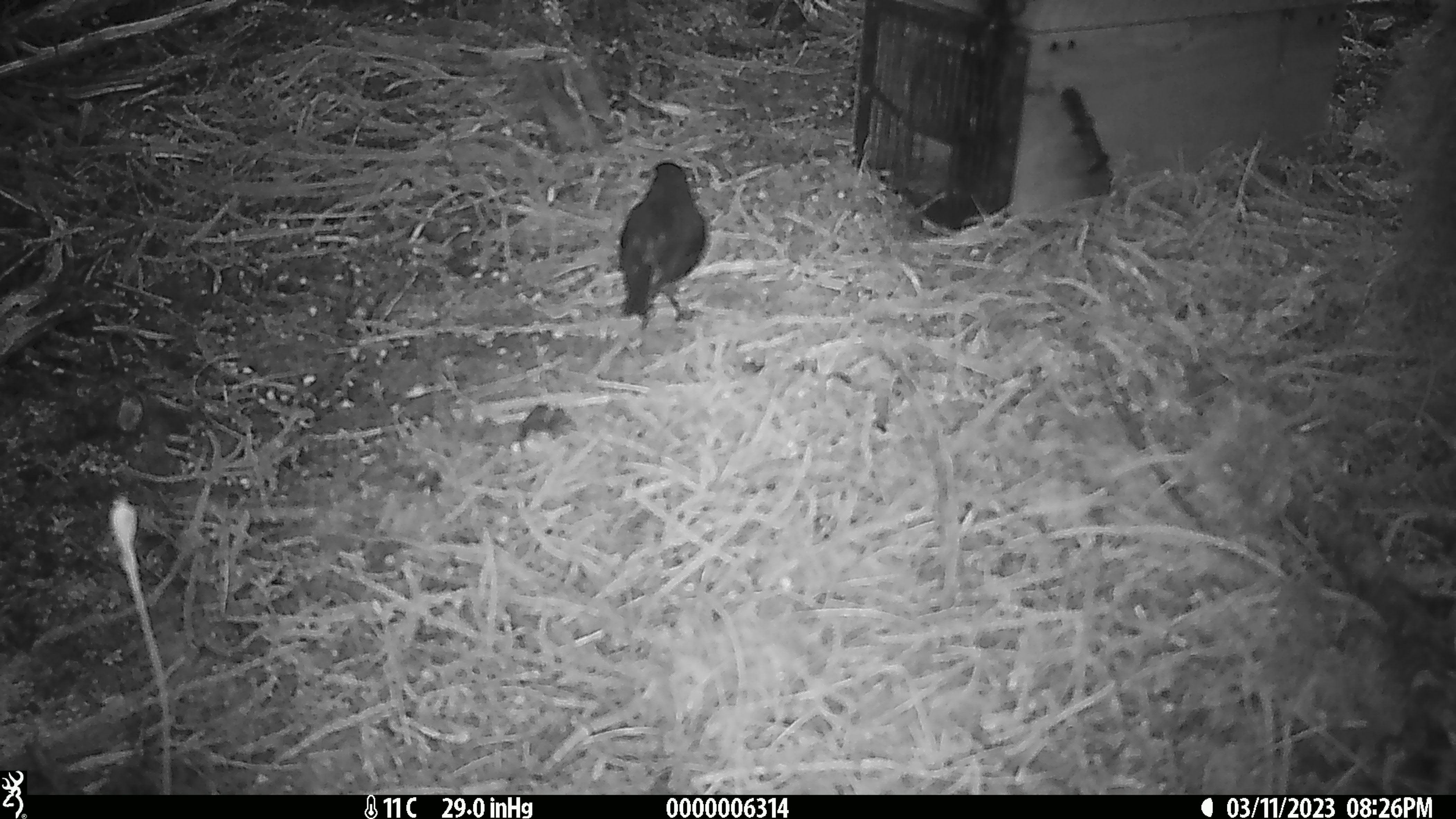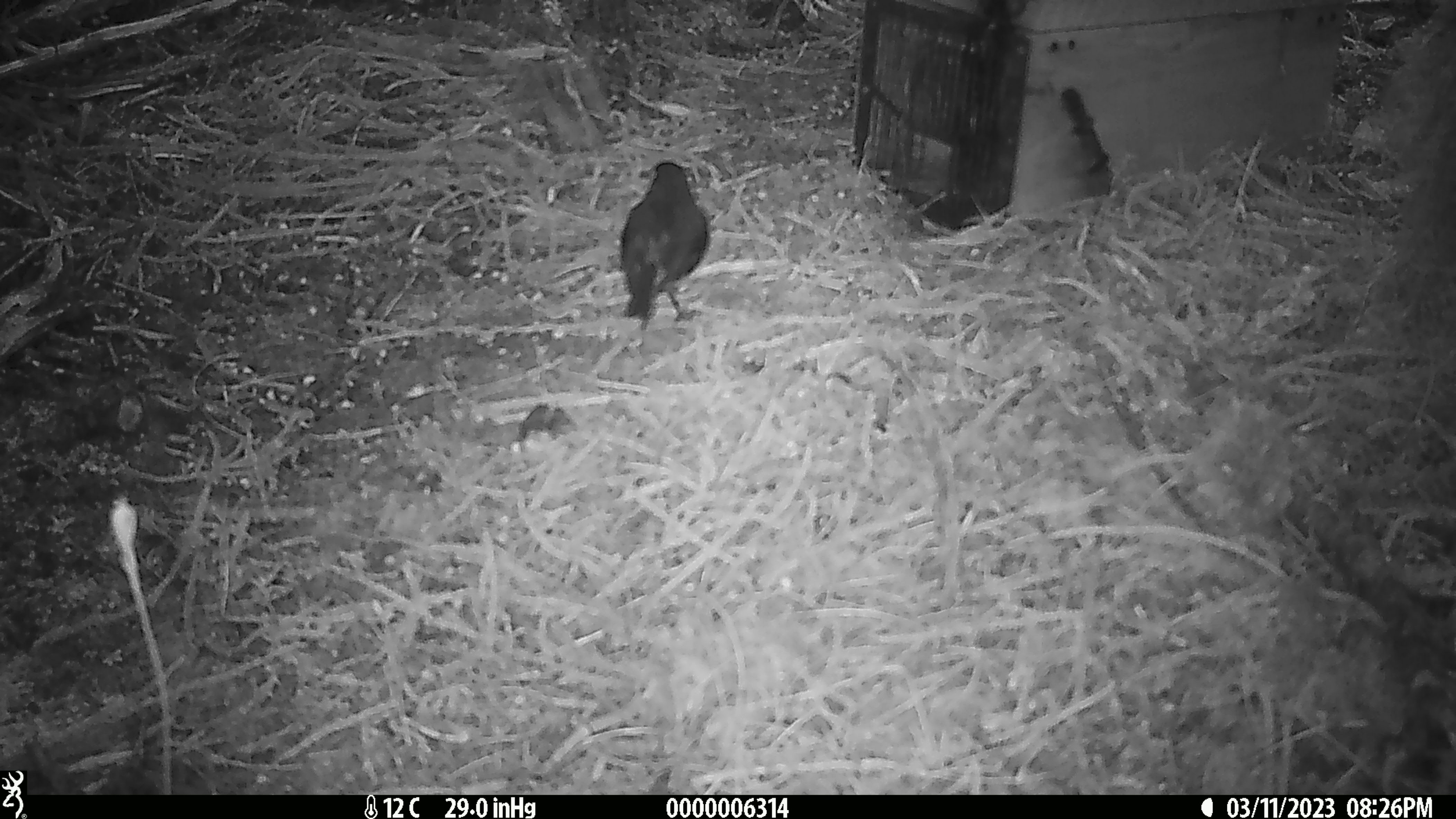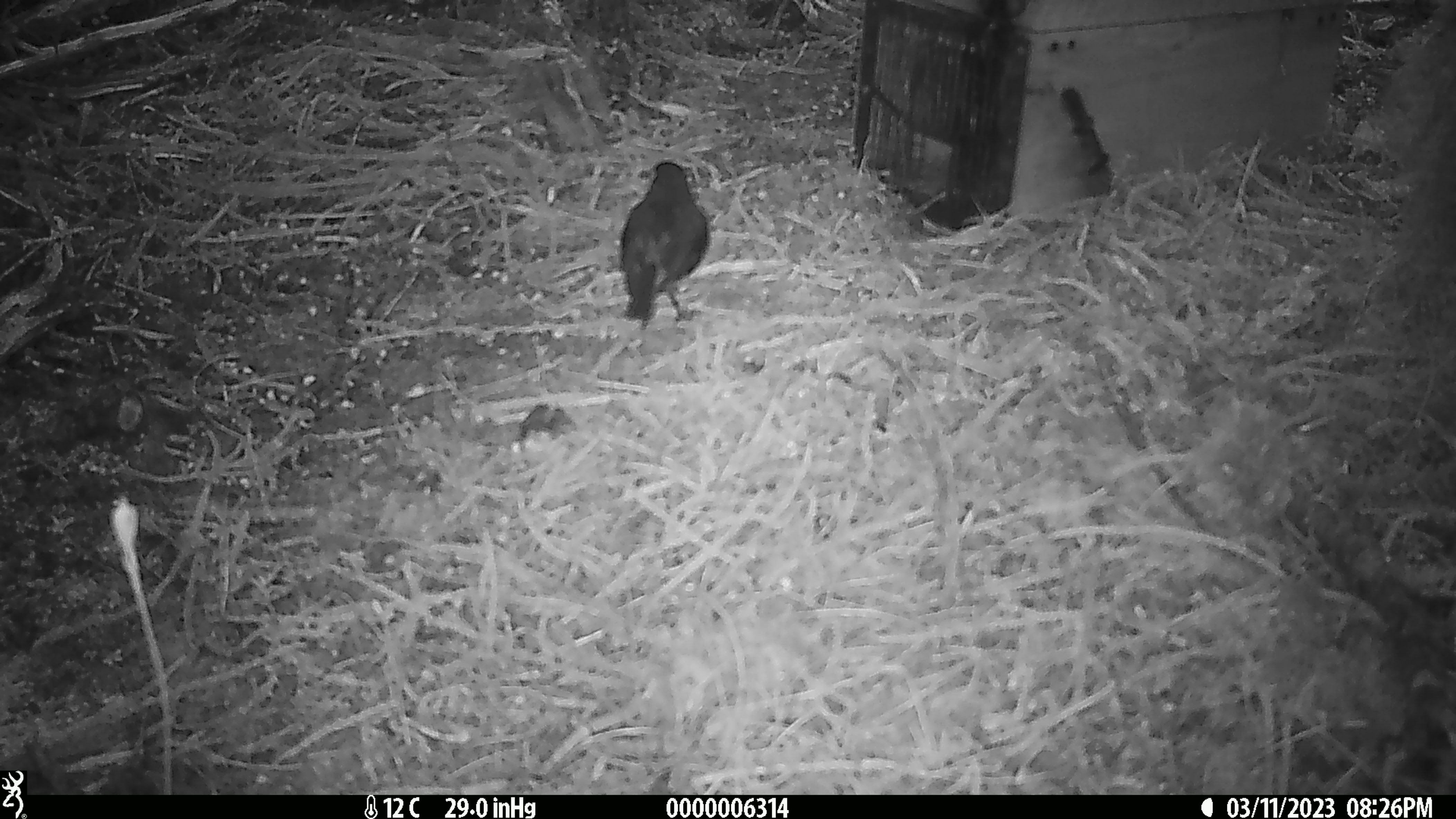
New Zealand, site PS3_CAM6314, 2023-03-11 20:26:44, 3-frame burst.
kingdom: Animalia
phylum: Chordata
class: Aves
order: Passeriformes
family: Petroicidae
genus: Petroica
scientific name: Petroica australis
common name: new zealand robin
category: robin